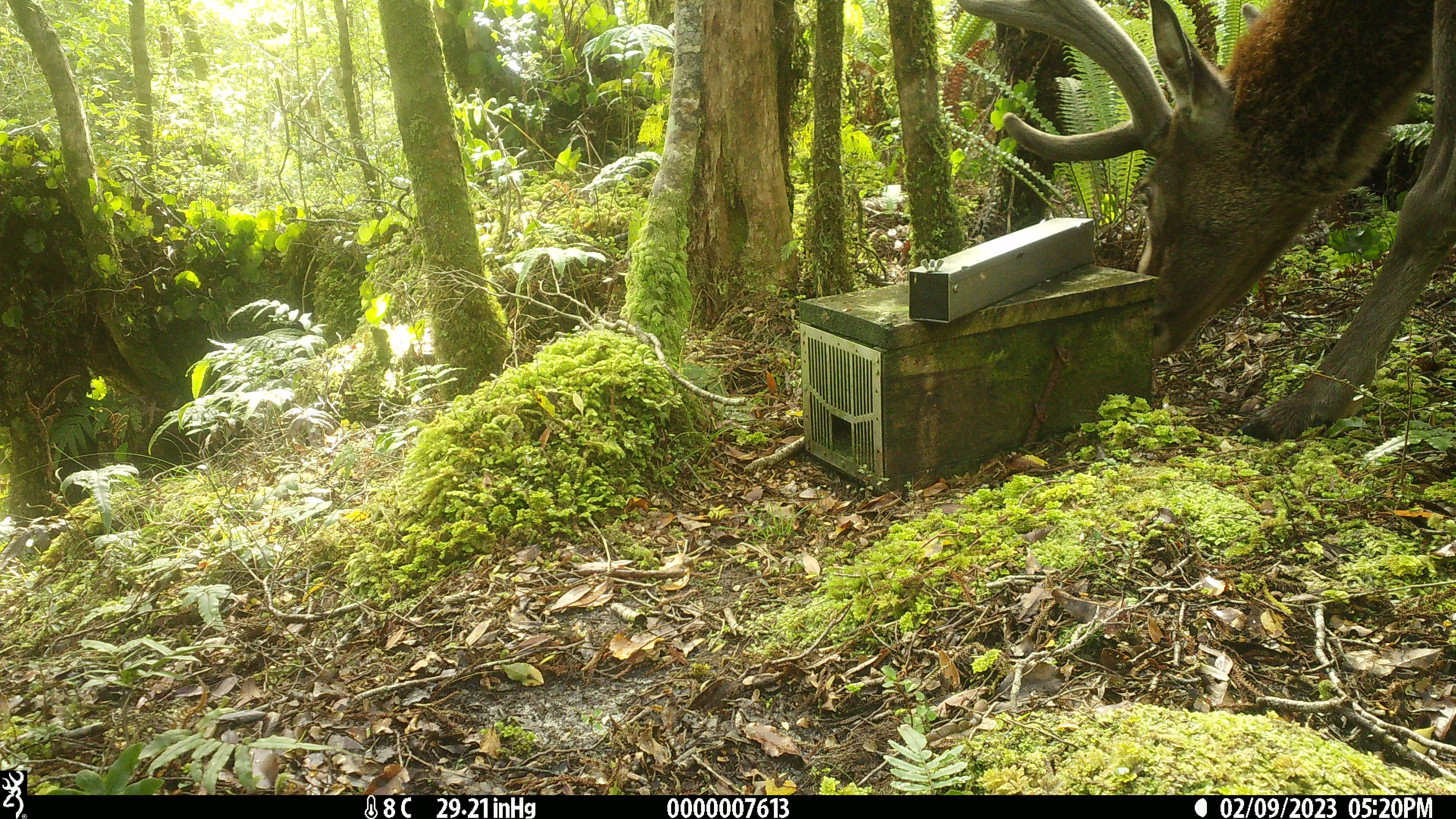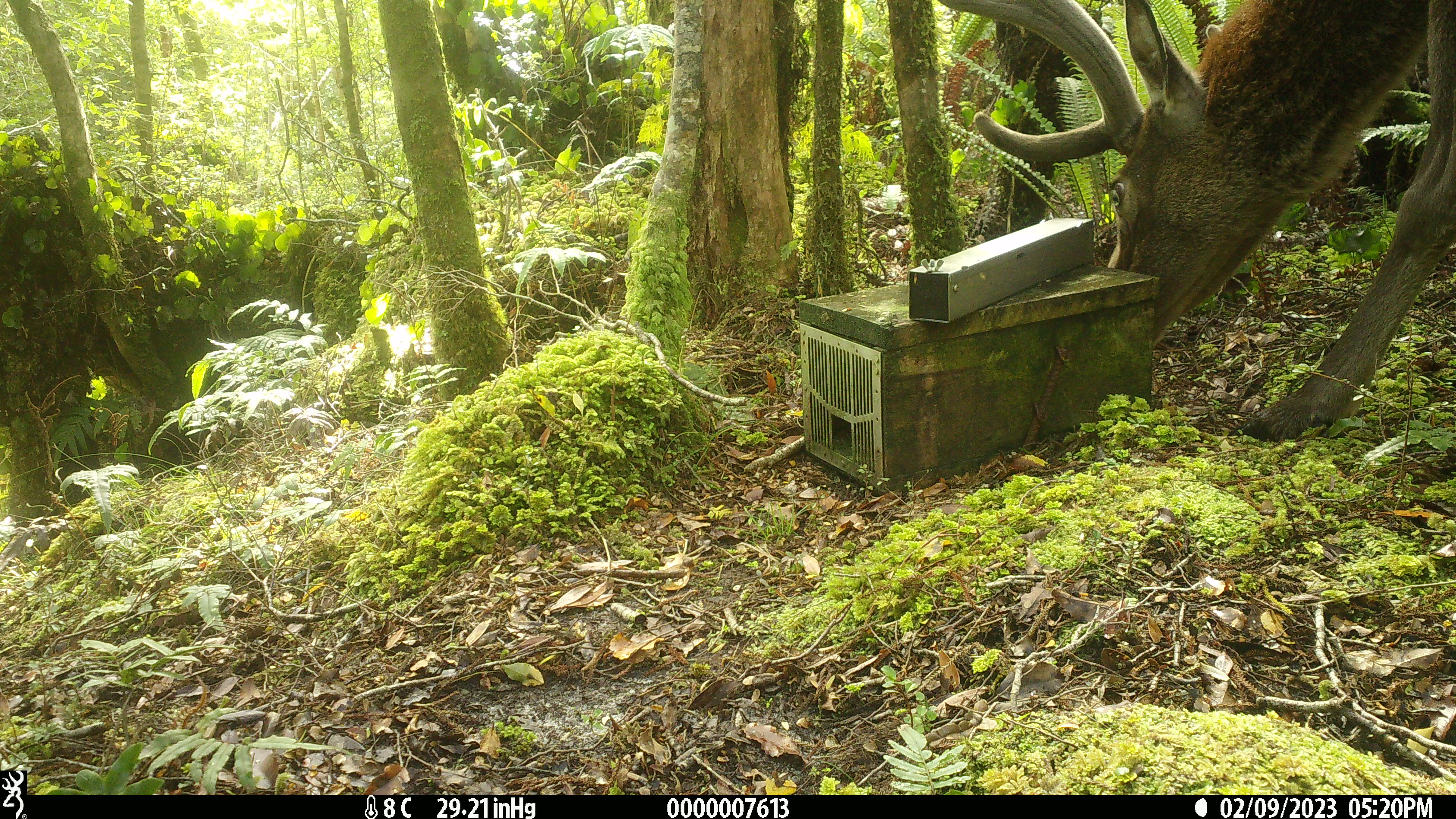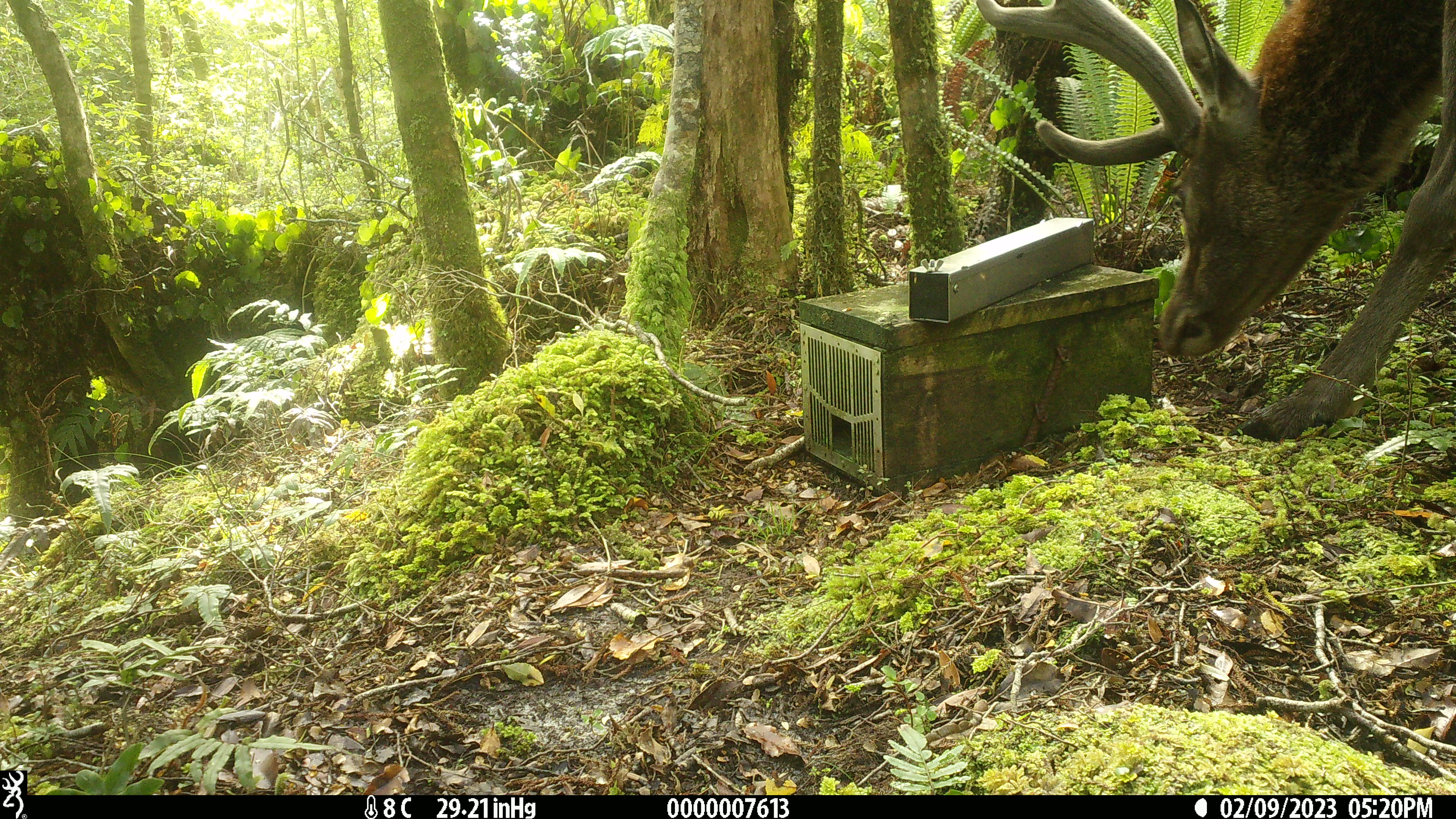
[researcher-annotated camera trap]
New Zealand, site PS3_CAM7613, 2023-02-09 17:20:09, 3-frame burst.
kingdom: Animalia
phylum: Chordata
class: Mammalia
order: Artiodactyla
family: Cervidae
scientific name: Cervidae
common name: deer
Deer (Cervidae).